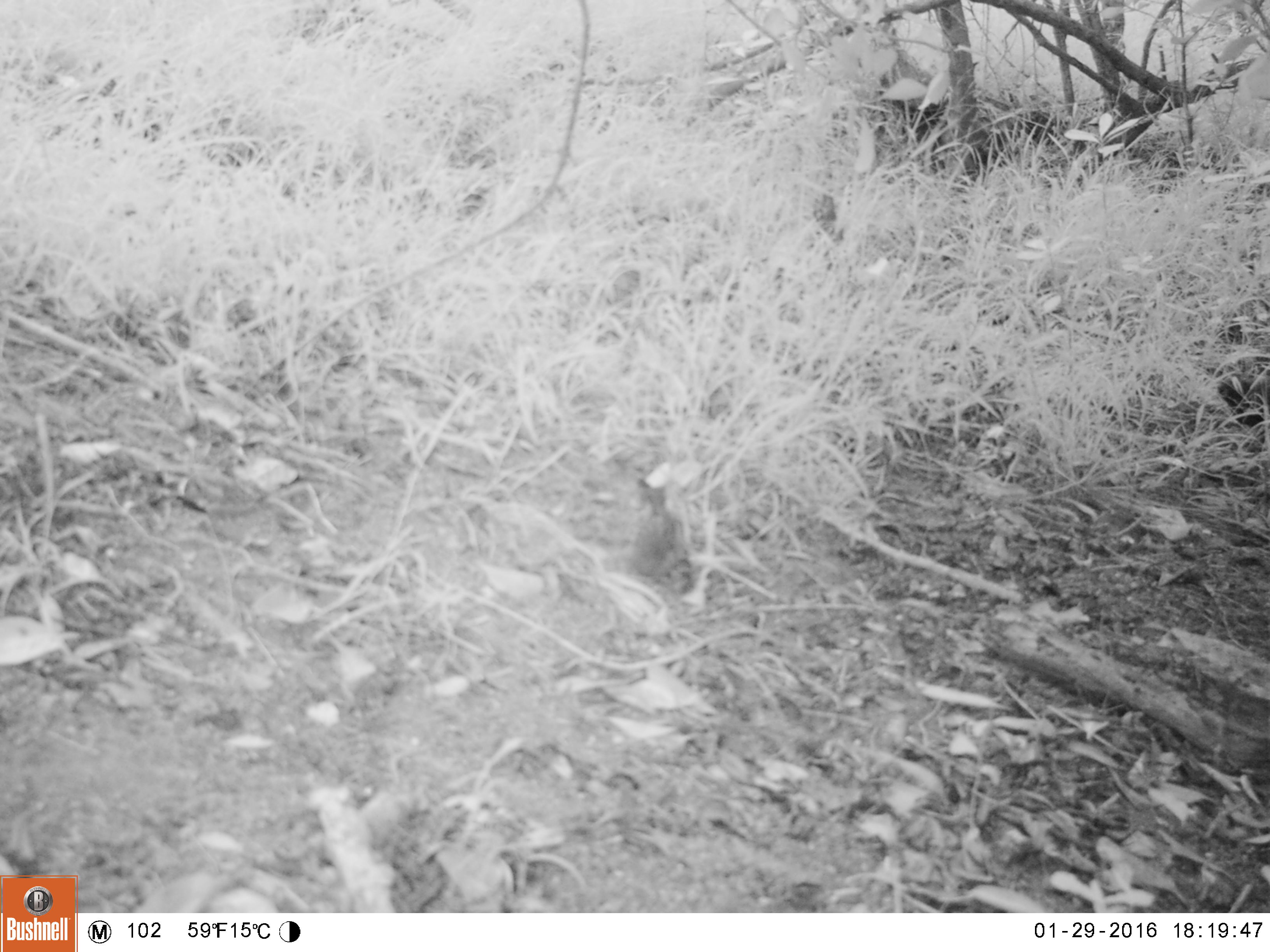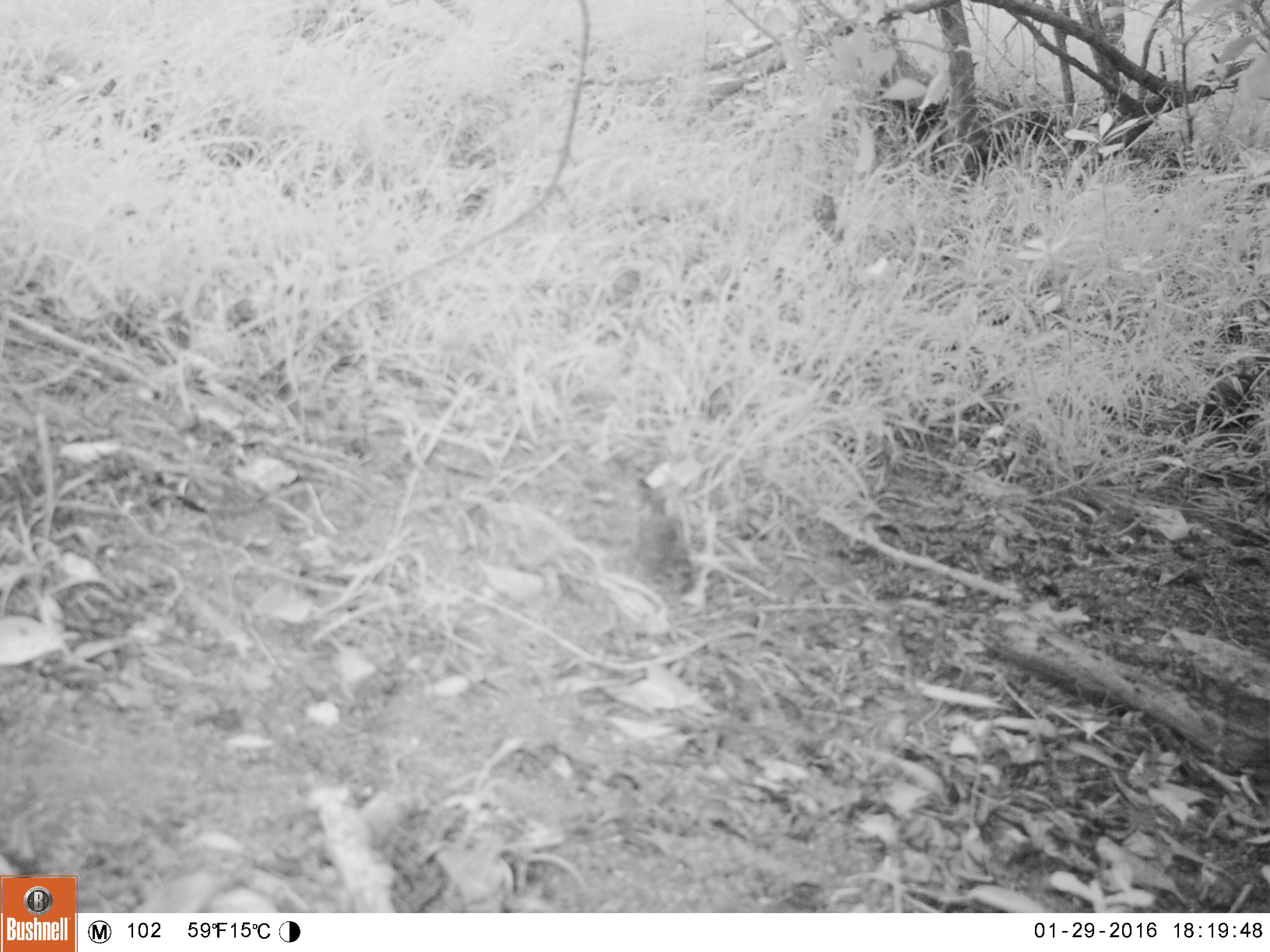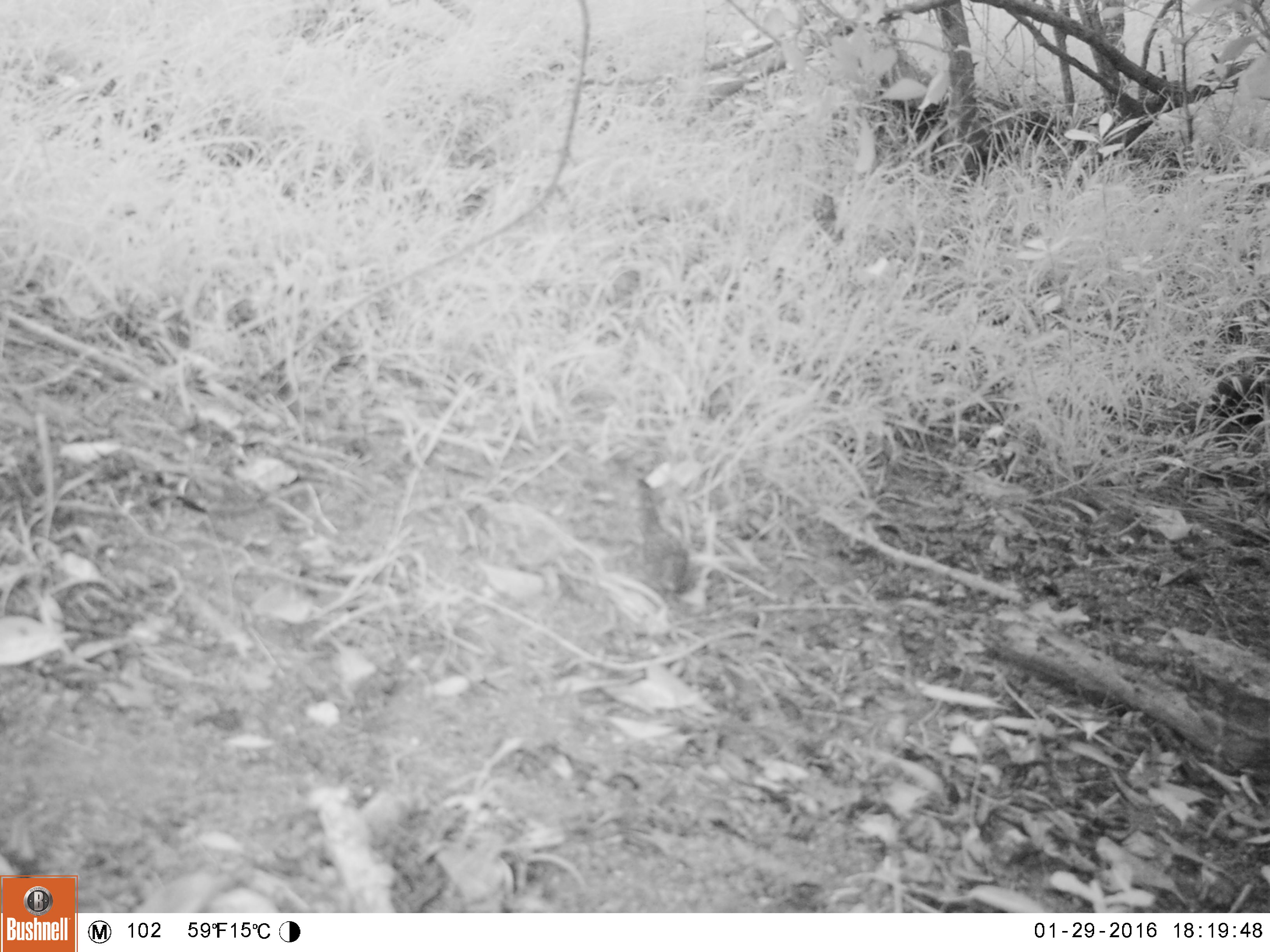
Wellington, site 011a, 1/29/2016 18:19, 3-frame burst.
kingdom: Animalia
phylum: Chordata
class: Aves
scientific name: Aves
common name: bird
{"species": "bird (Aves)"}